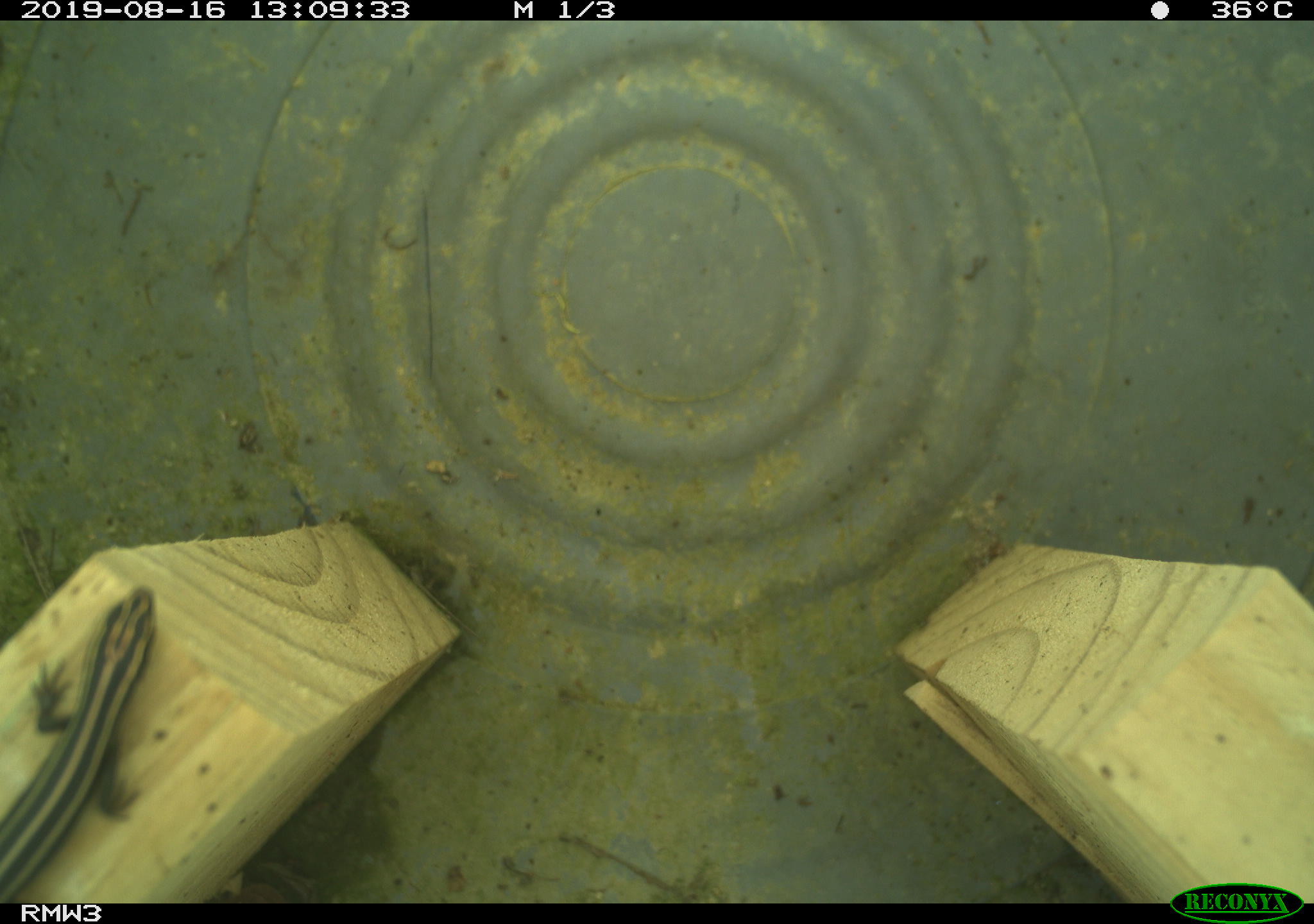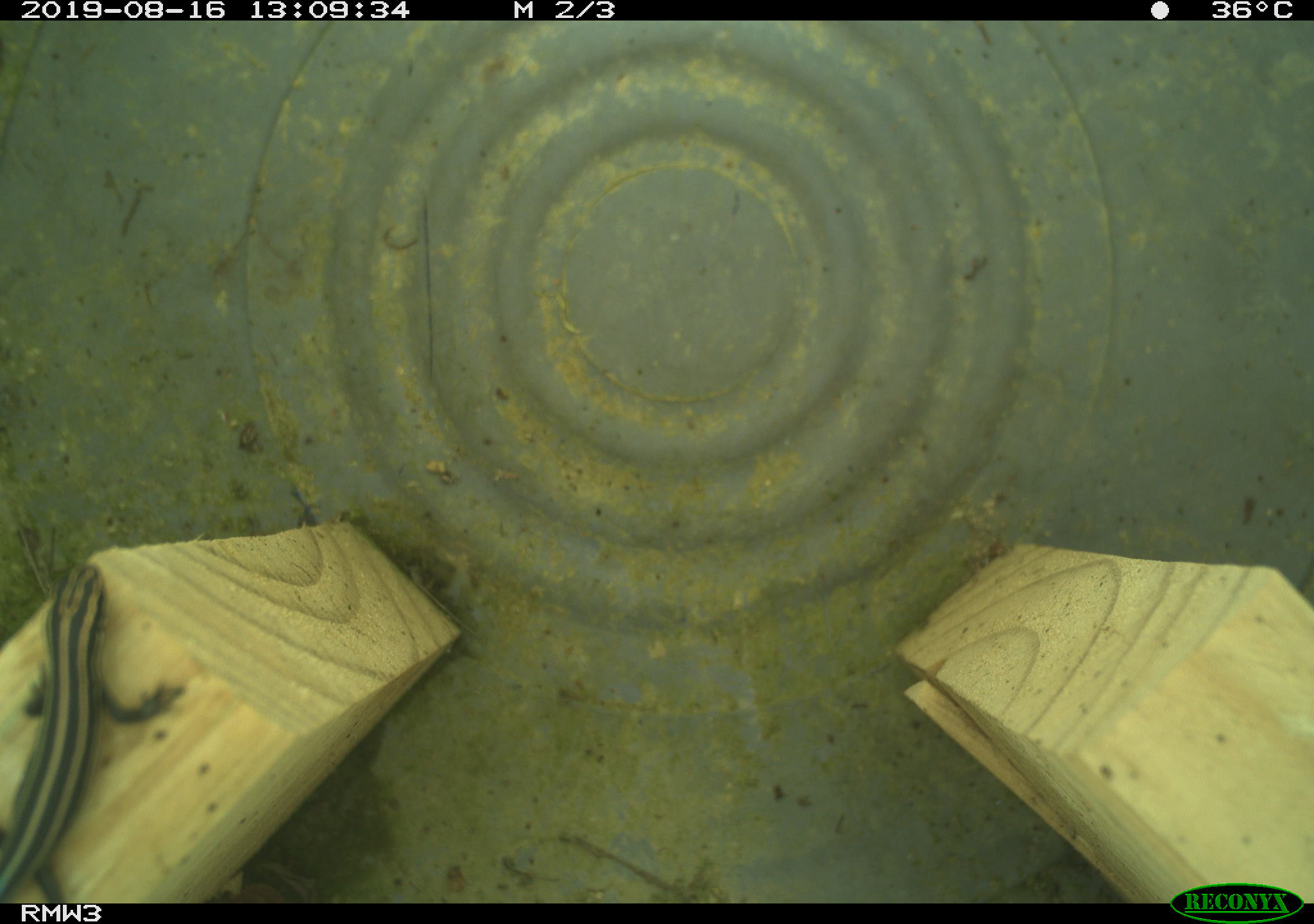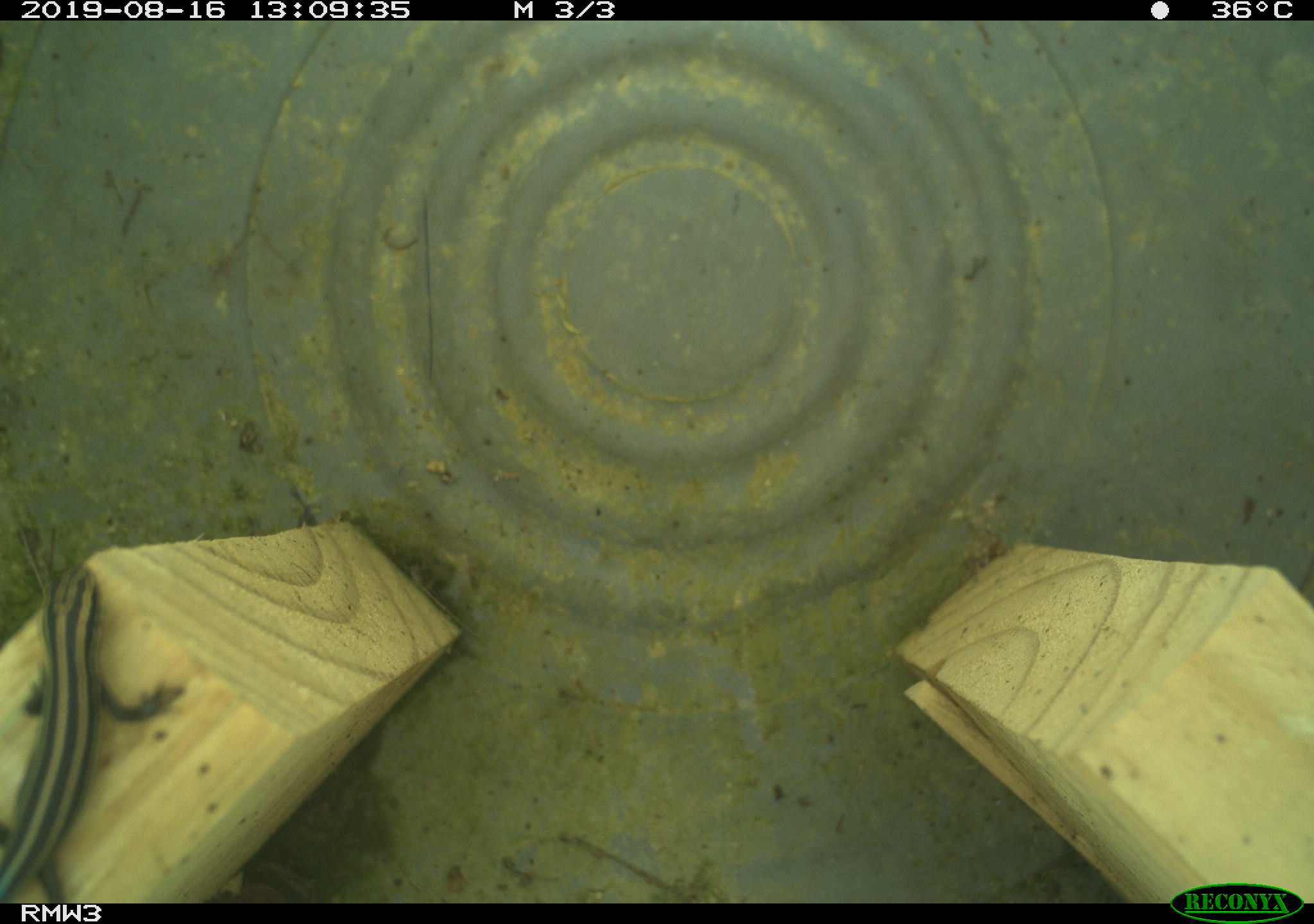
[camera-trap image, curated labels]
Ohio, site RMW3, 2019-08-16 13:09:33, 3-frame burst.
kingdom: Animalia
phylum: Chordata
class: Reptilia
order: Squamata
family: Scincidae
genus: Plestiodon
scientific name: Plestiodon fasciatus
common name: common five-lined skink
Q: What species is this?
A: Common five-lined skink (Plestiodon fasciatus).